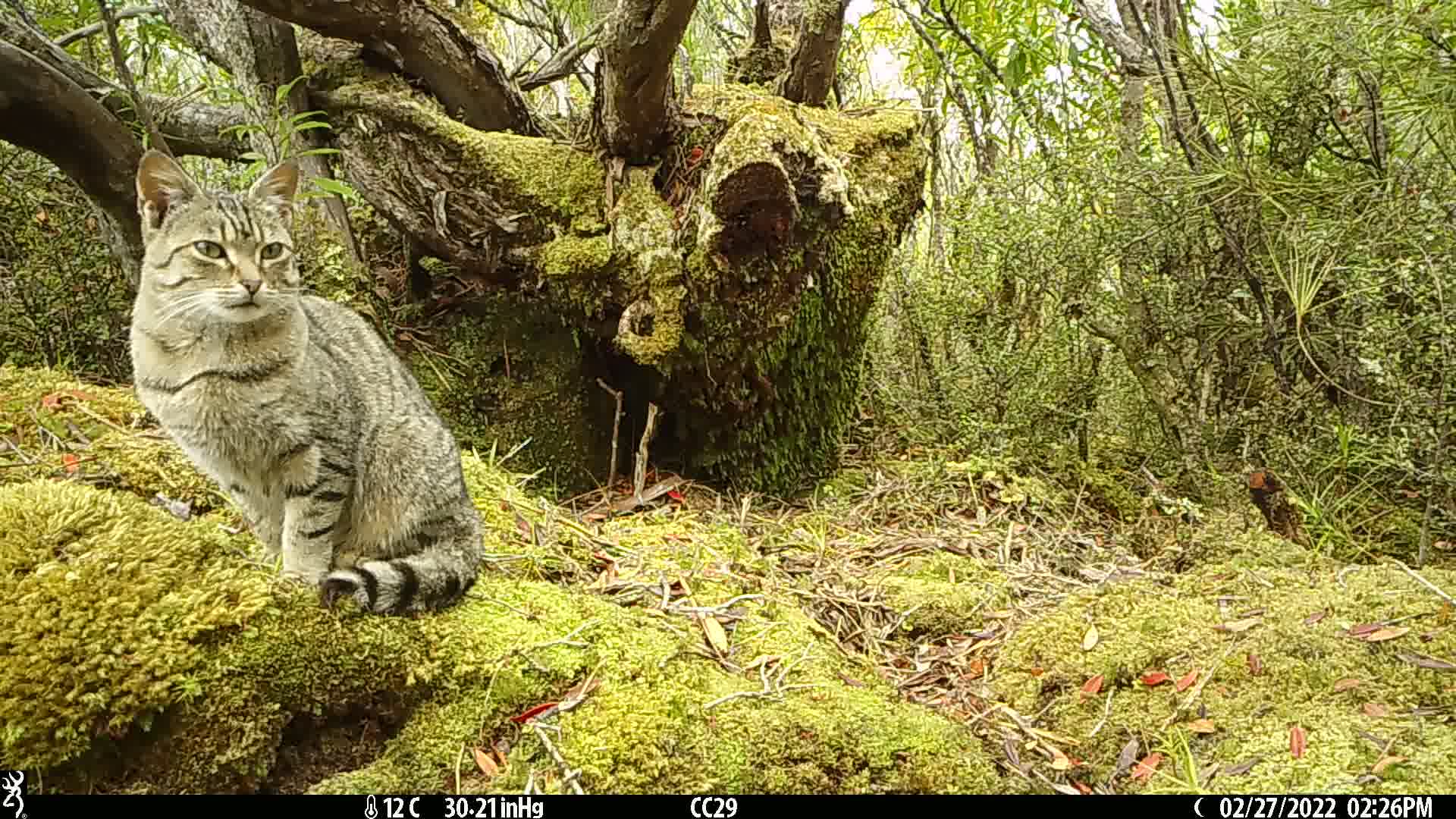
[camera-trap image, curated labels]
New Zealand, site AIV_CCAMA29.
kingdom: Animalia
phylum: Chordata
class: Mammalia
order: Carnivora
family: Felidae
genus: Felis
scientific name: Felis catus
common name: domestic cat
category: cat